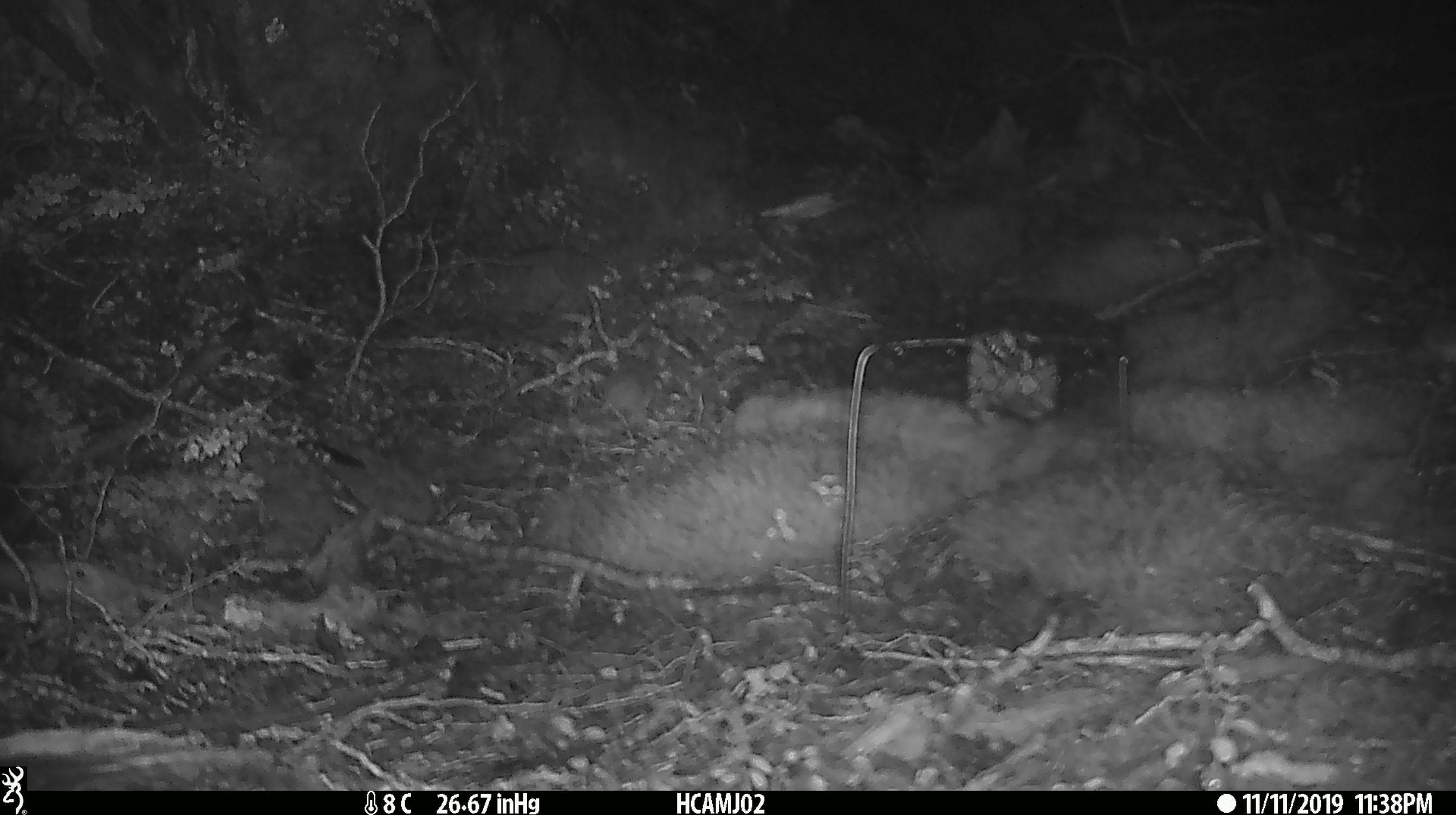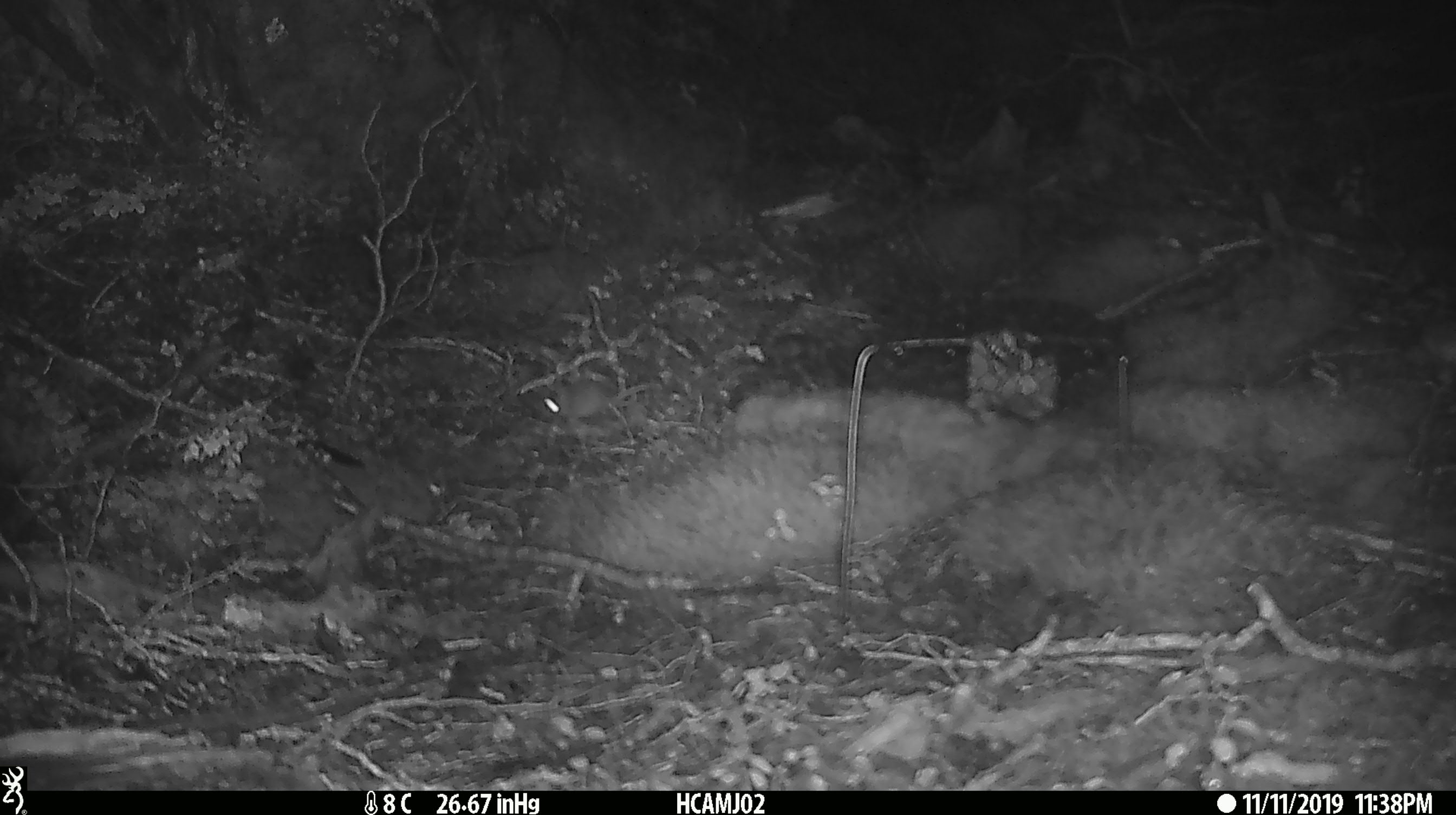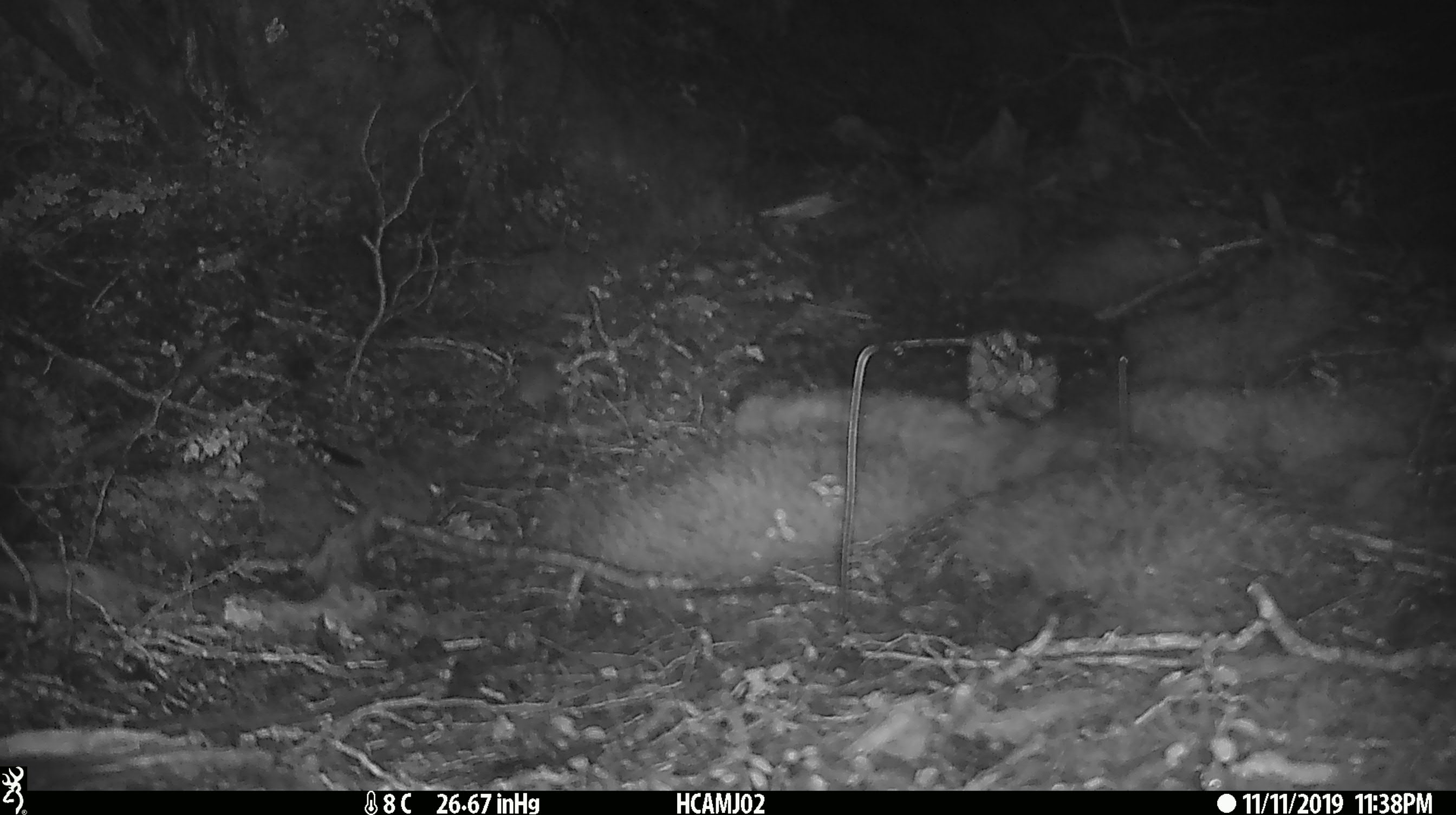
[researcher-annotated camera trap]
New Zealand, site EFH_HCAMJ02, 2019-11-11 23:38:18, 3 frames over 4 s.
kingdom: Animalia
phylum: Chordata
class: Mammalia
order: Rodentia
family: Muridae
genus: Mus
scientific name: Mus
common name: mouse